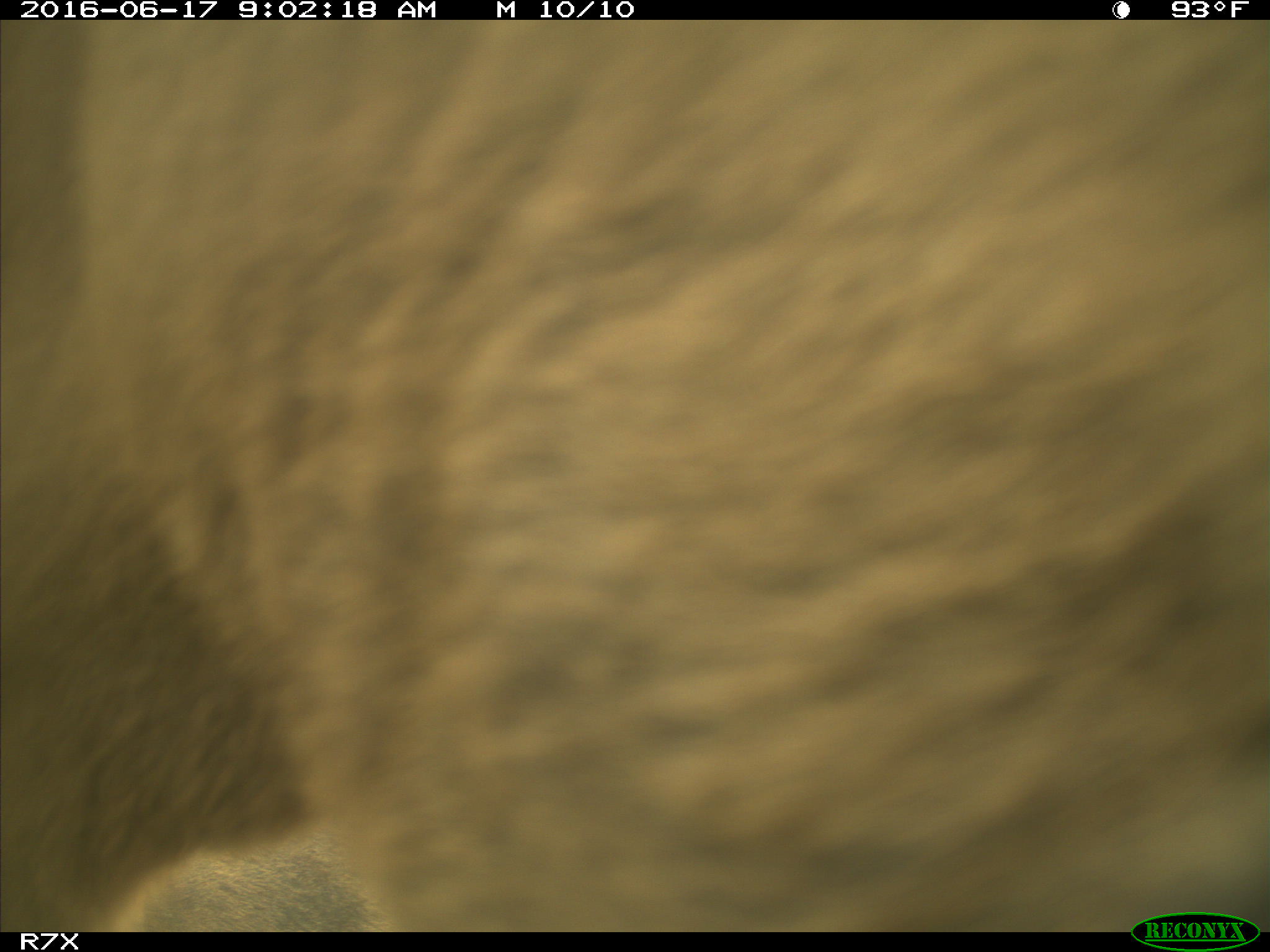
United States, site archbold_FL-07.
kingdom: Animalia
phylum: Chordata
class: Mammalia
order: Artiodactyla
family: Bovidae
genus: Bos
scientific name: Bos taurus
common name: domestic cow